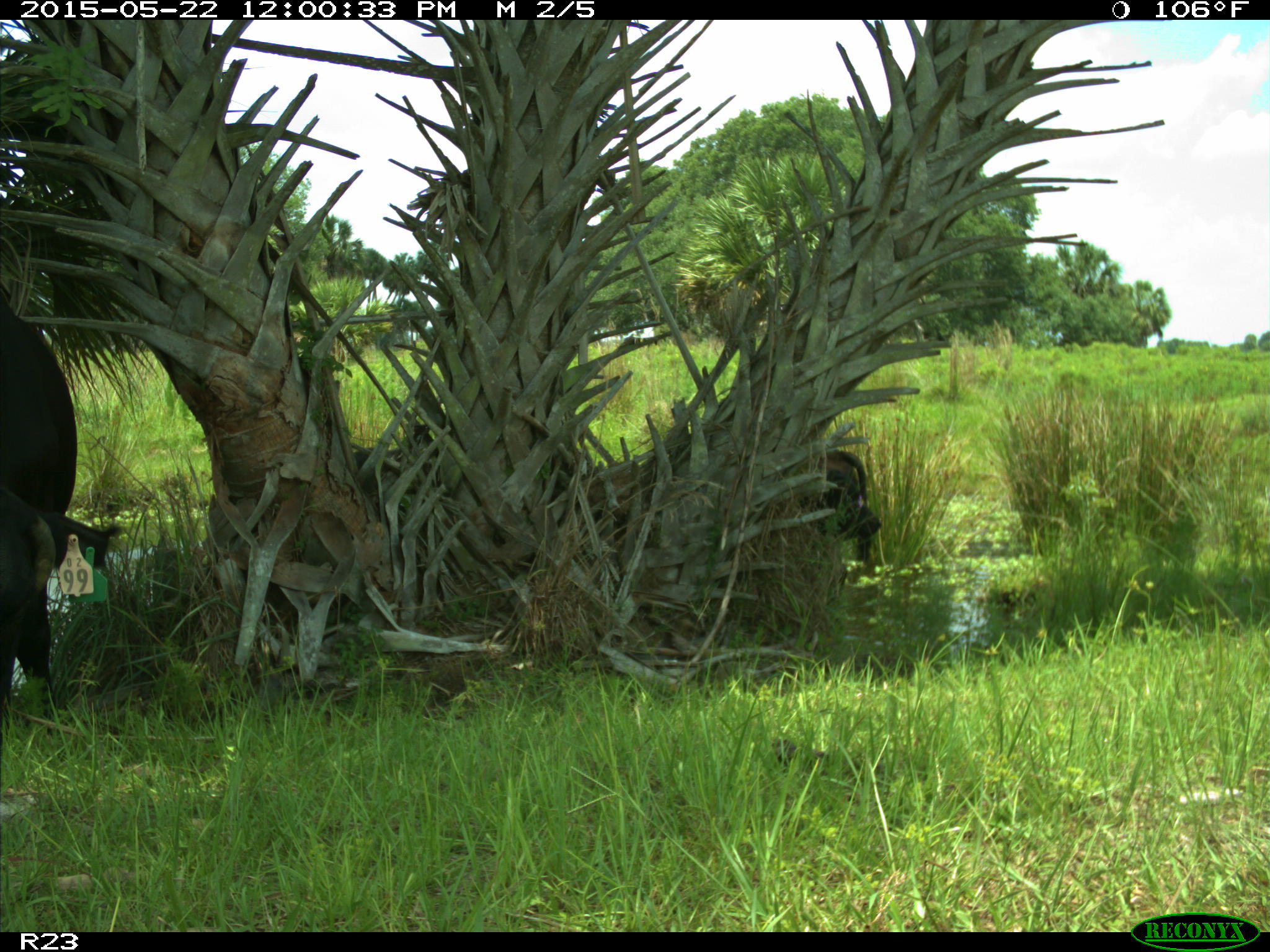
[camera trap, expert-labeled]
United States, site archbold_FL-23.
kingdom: Animalia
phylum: Chordata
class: Mammalia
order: Artiodactyla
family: Bovidae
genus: Bos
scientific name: Bos taurus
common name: domestic cow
Bos taurus (domestic cow).